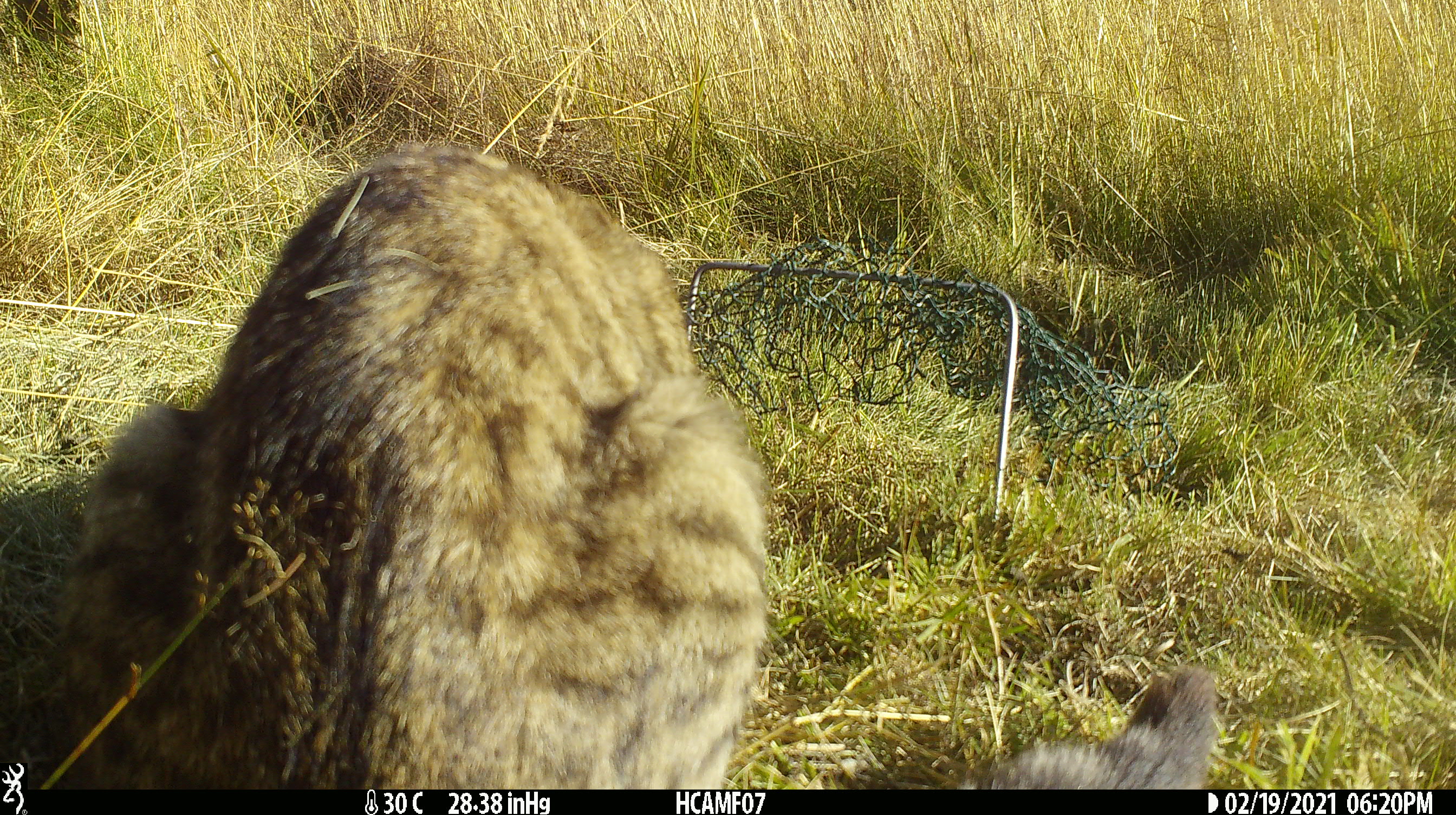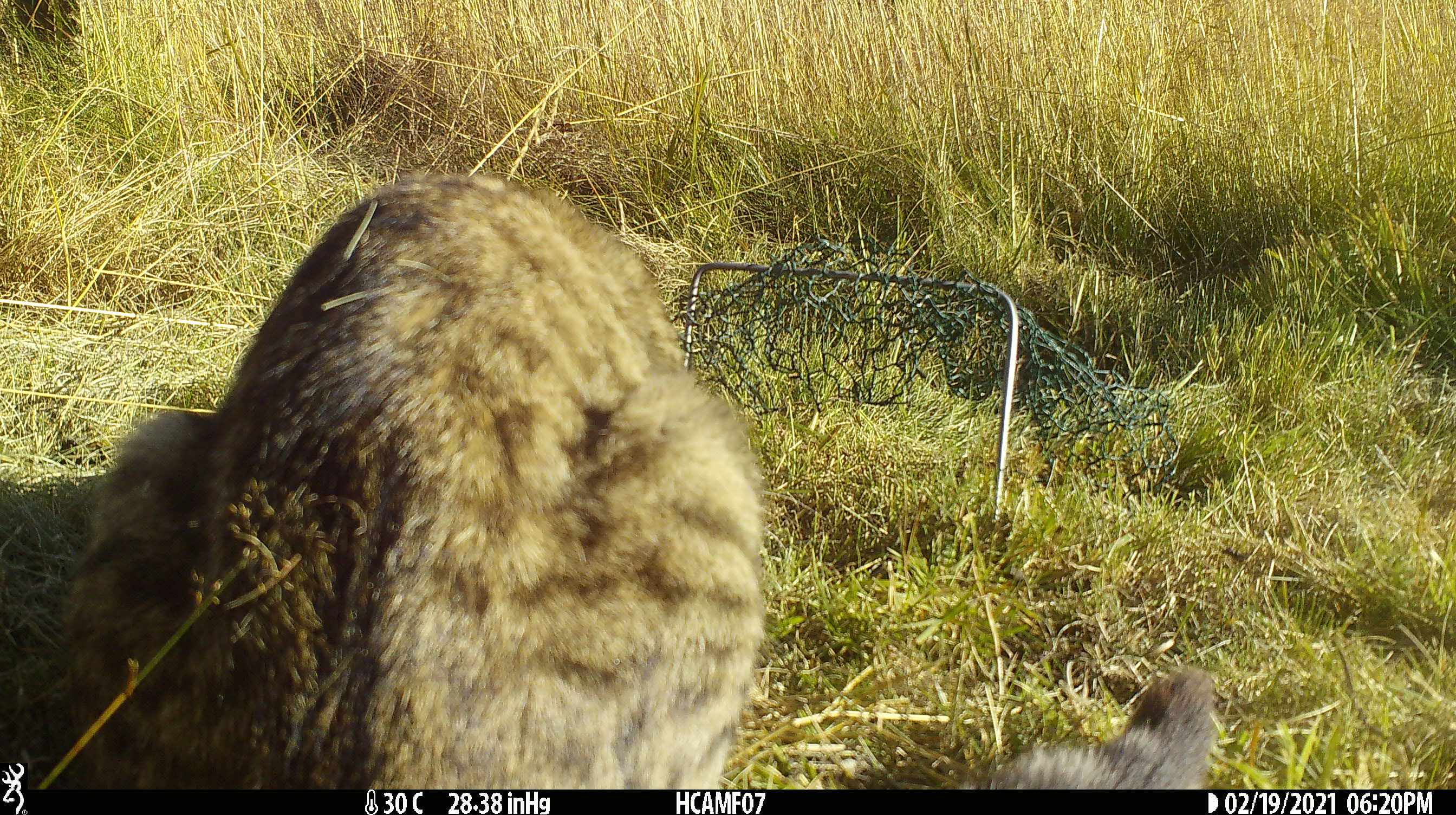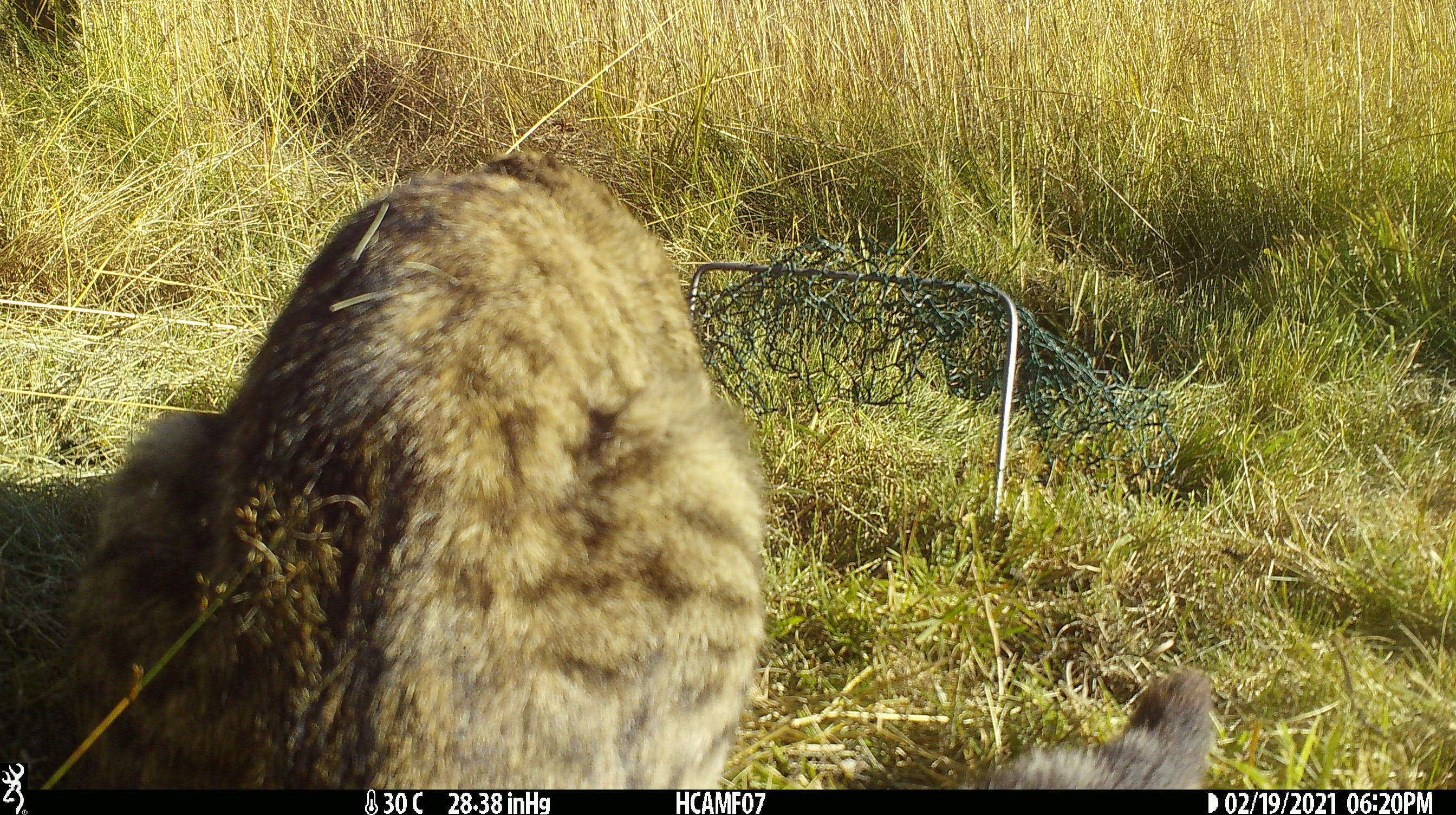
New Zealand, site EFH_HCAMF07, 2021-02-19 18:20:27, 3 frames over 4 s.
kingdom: Animalia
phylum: Chordata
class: Mammalia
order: Carnivora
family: Felidae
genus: Felis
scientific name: Felis catus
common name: domestic cat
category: cat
Cat (domestic cat) (Felis catus).